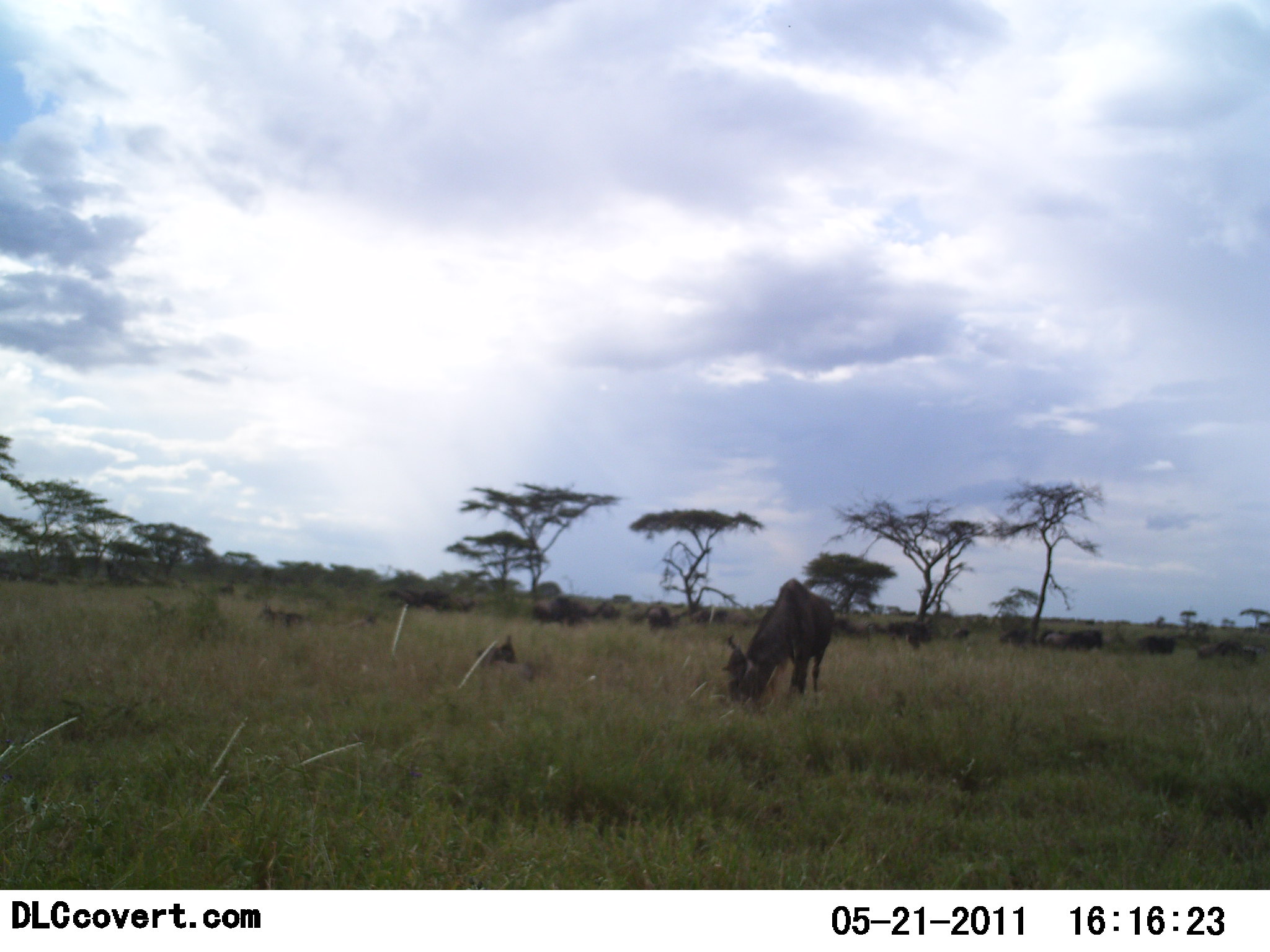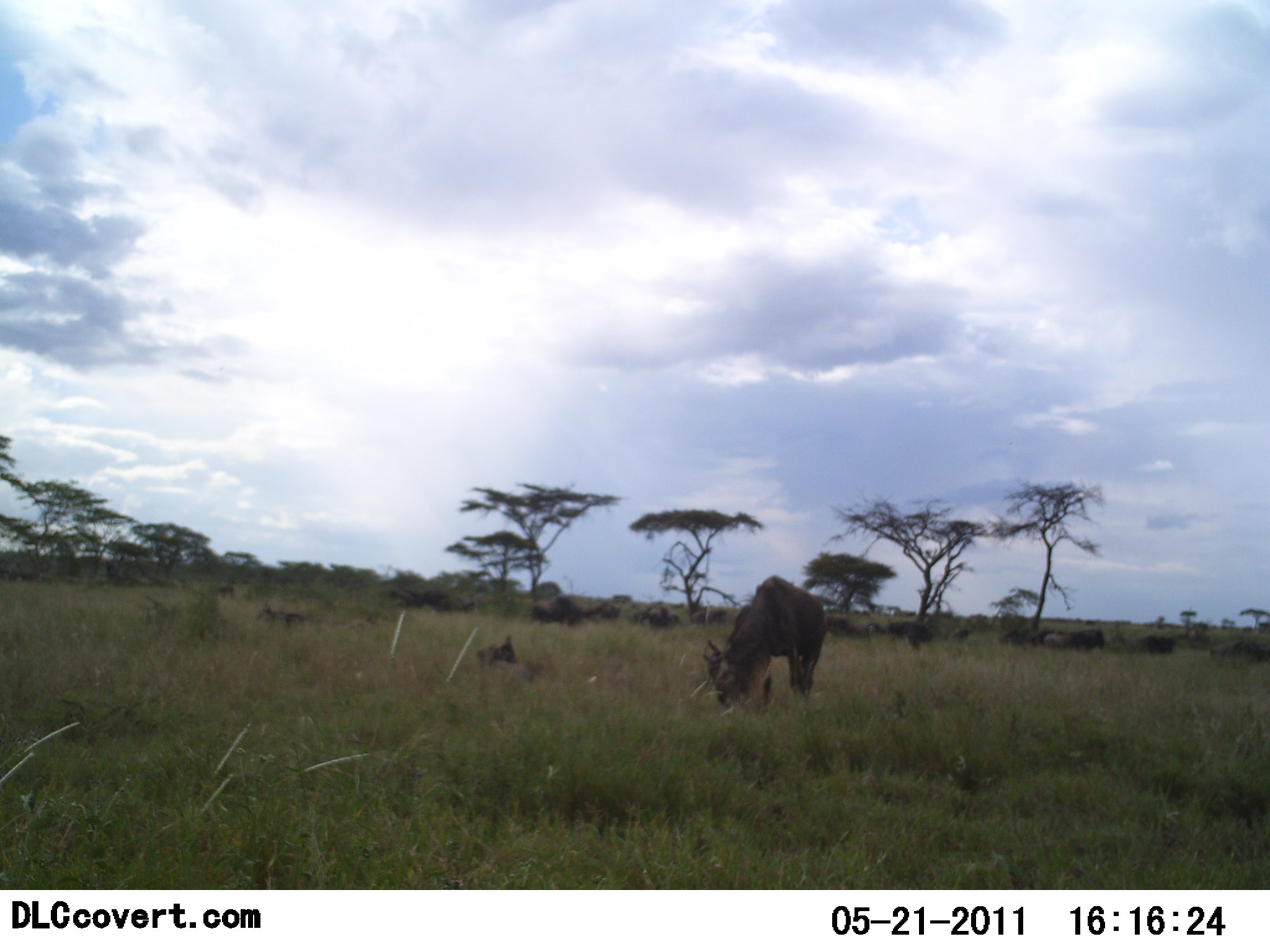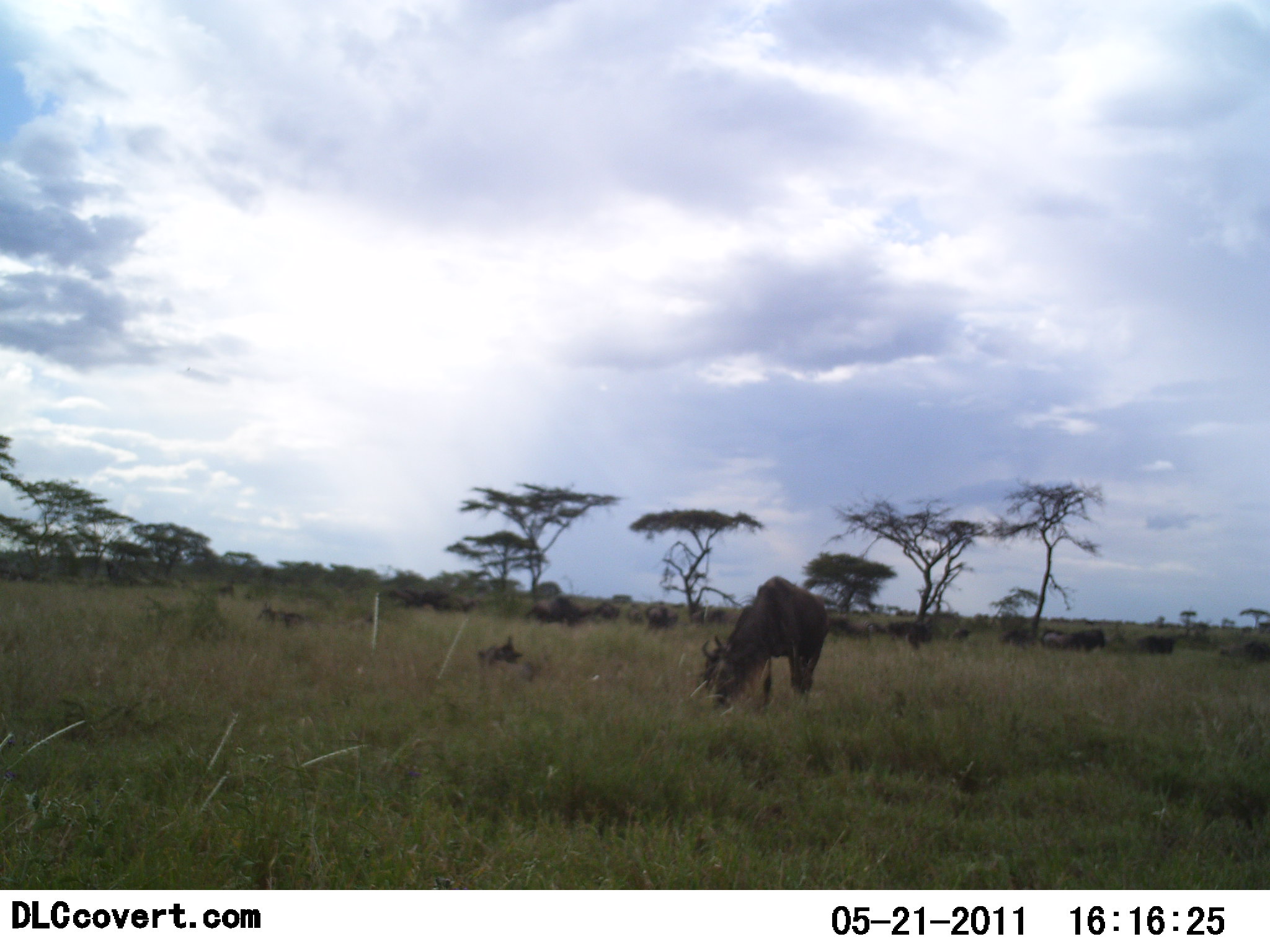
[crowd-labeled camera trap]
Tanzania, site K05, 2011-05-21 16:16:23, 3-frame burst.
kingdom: Animalia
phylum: Chordata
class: Mammalia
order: Artiodactyla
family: Bovidae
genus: Connochaetes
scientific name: Connochaetes taurinus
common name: blue wildebeest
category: wildebeest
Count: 11-50.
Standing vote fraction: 38%.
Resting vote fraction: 23%.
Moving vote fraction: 15%.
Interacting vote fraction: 0%.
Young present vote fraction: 0%.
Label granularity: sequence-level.